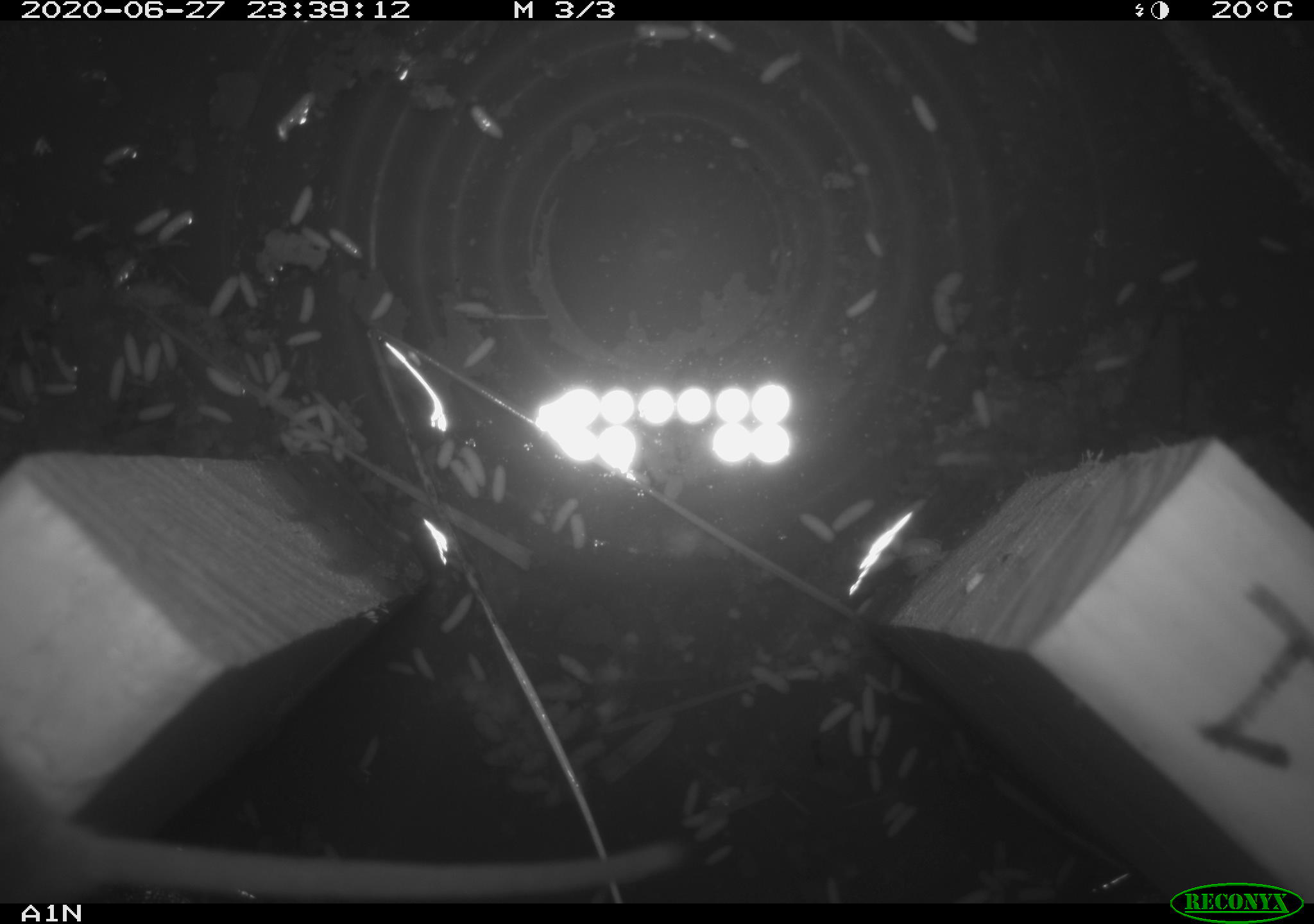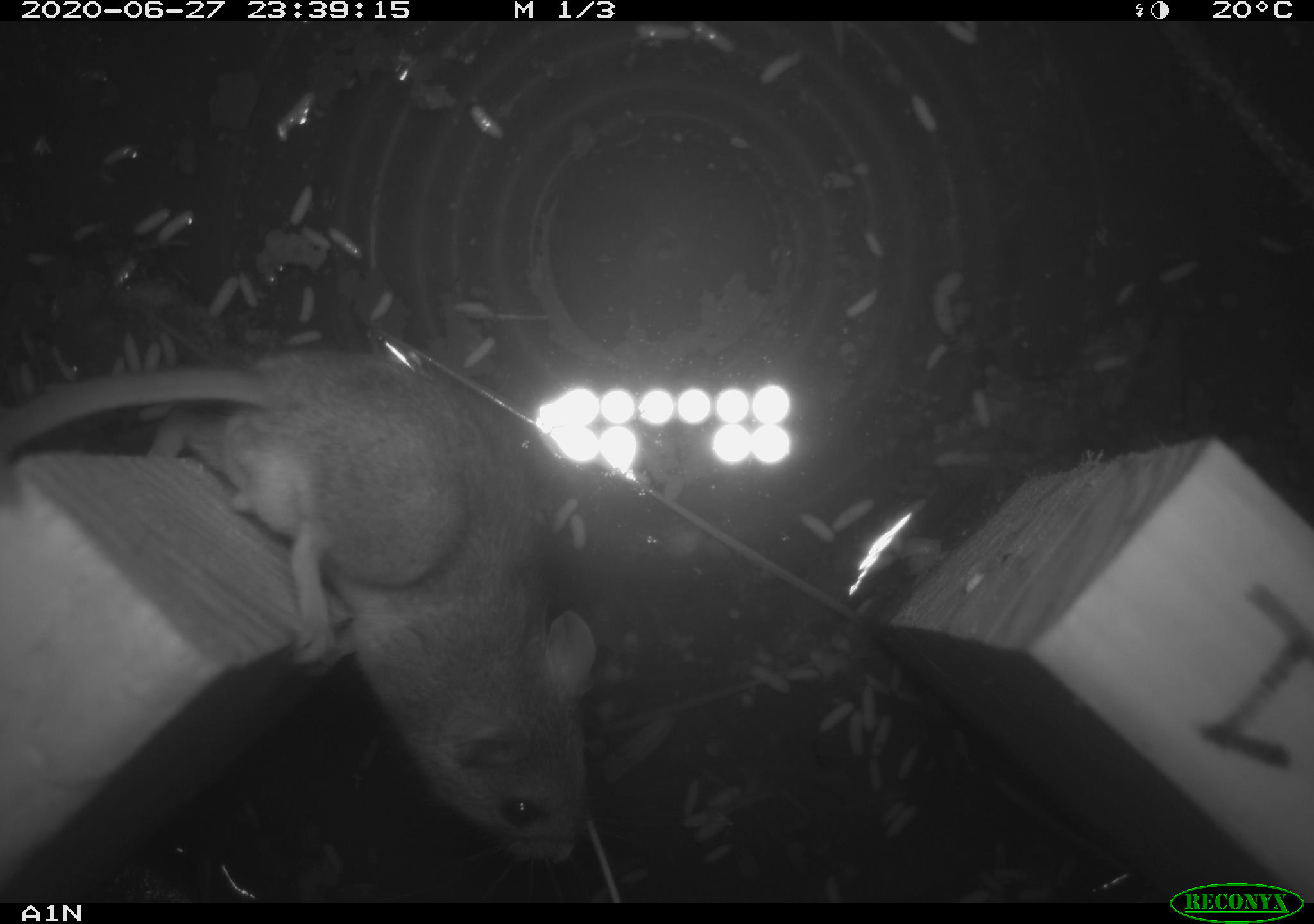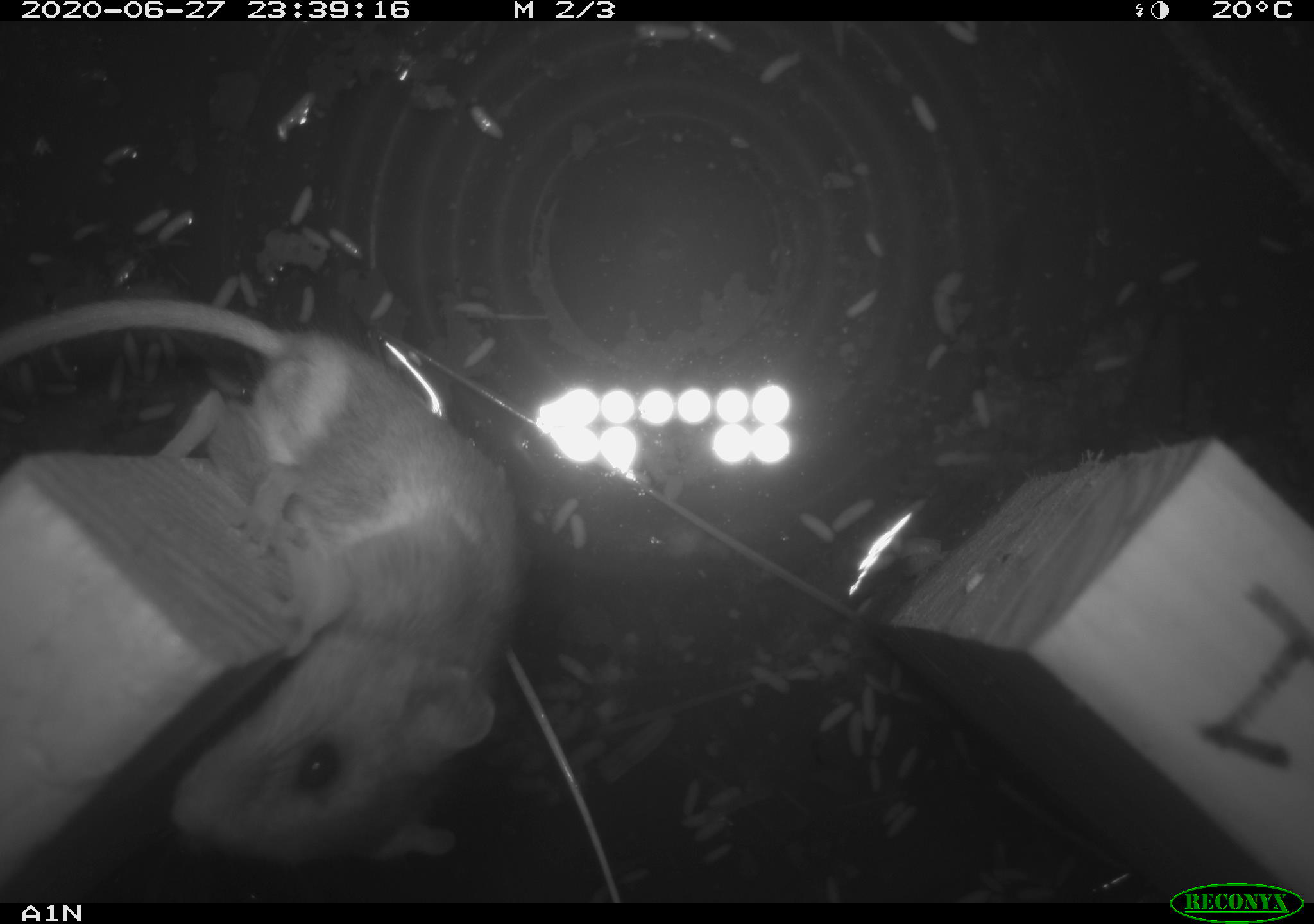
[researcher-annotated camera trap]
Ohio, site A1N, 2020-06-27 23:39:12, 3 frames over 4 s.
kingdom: Animalia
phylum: Chordata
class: Mammalia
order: Rodentia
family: Cricetidae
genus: Peromyscus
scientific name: Peromyscus leucopus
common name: white-footed mouse